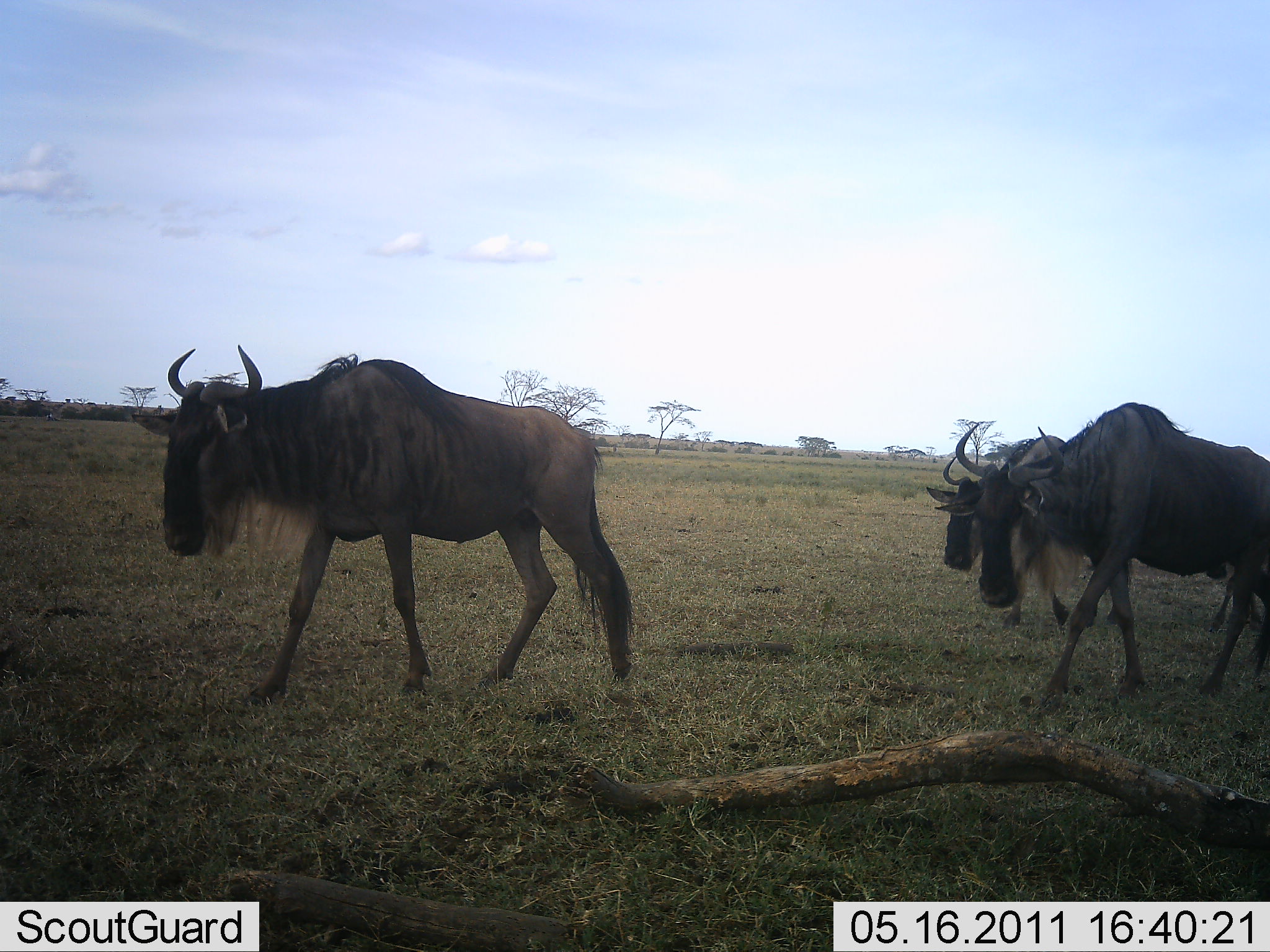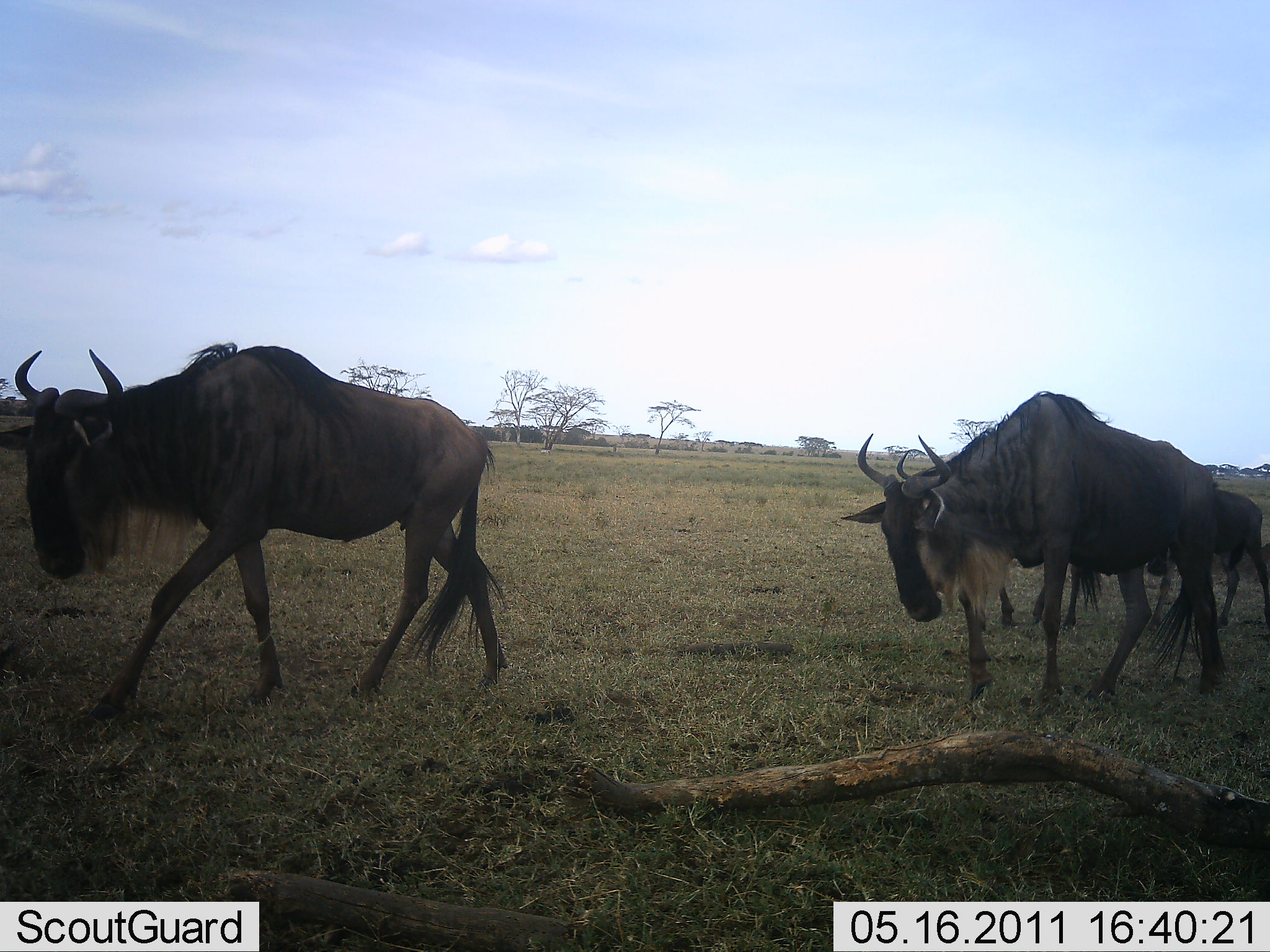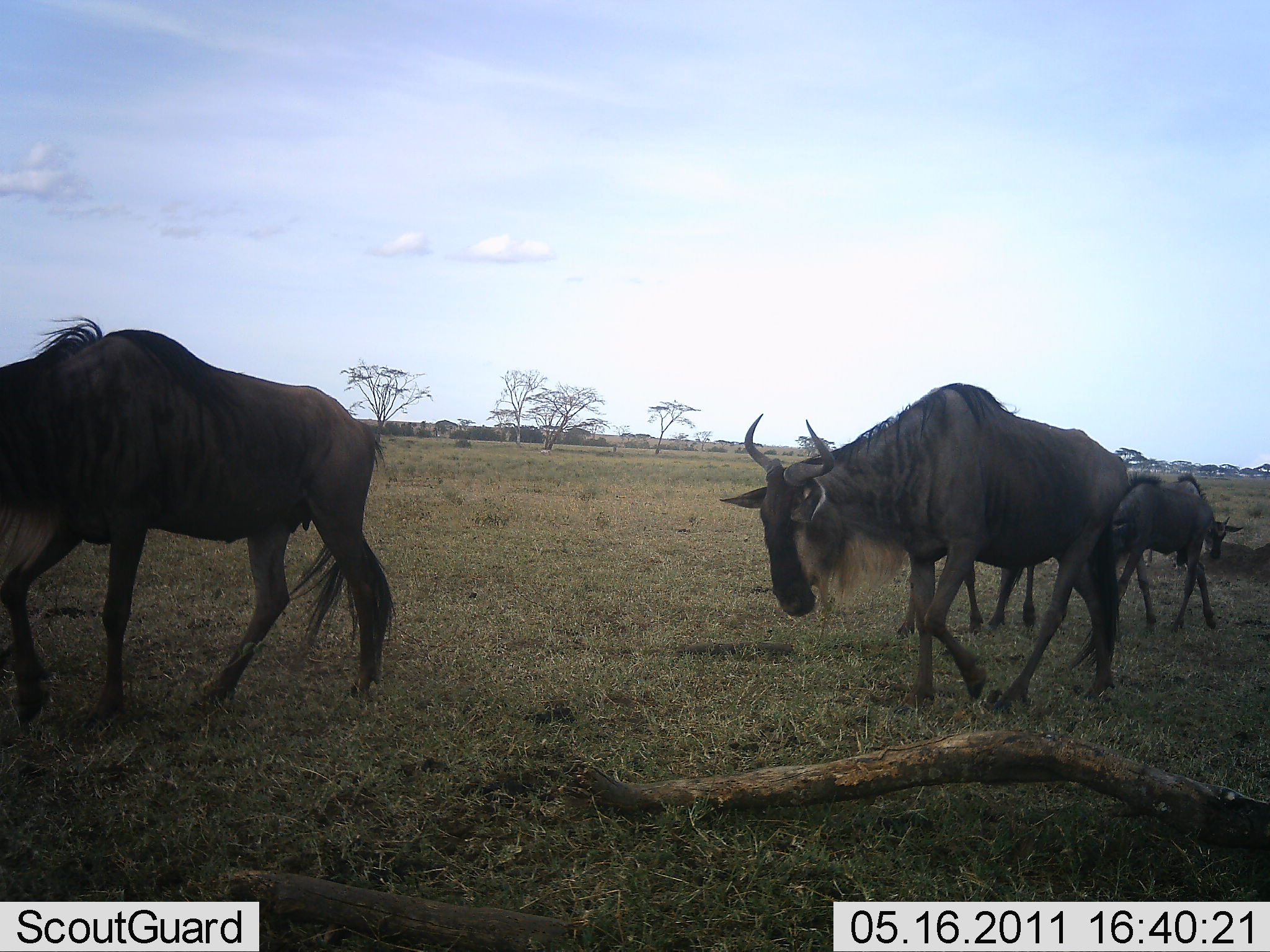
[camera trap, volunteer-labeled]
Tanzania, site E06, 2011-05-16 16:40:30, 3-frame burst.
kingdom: Animalia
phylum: Chordata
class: Mammalia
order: Artiodactyla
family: Bovidae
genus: Connochaetes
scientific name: Connochaetes taurinus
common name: blue wildebeest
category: wildebeest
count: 4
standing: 0%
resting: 0%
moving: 100%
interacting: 0%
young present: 9%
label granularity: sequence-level